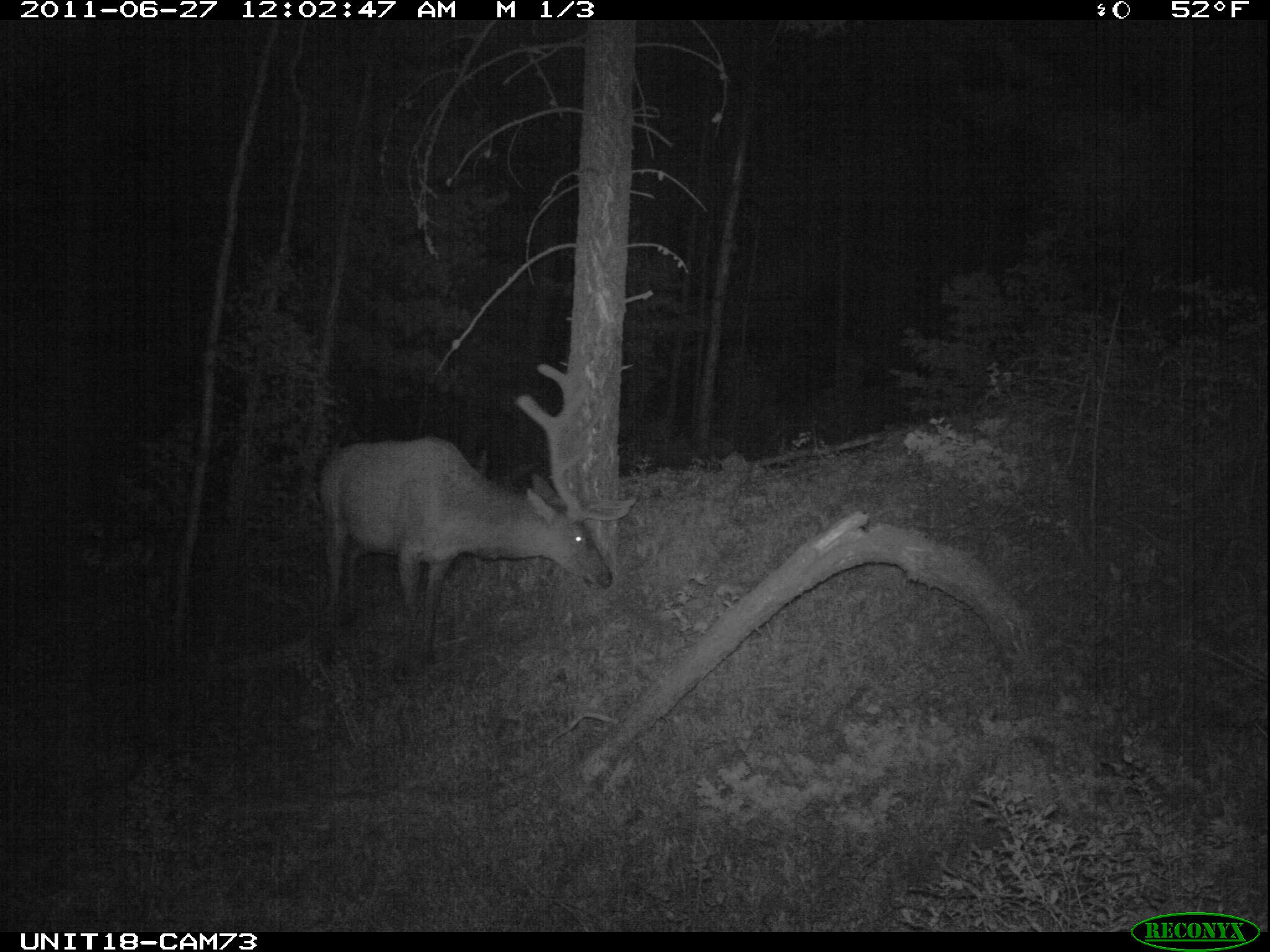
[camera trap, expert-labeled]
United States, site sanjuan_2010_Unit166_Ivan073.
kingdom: Animalia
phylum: Chordata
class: Mammalia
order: Artiodactyla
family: Cervidae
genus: Cervus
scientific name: Cervus elaphus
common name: red deer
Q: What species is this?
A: Cervus elaphus (red deer).